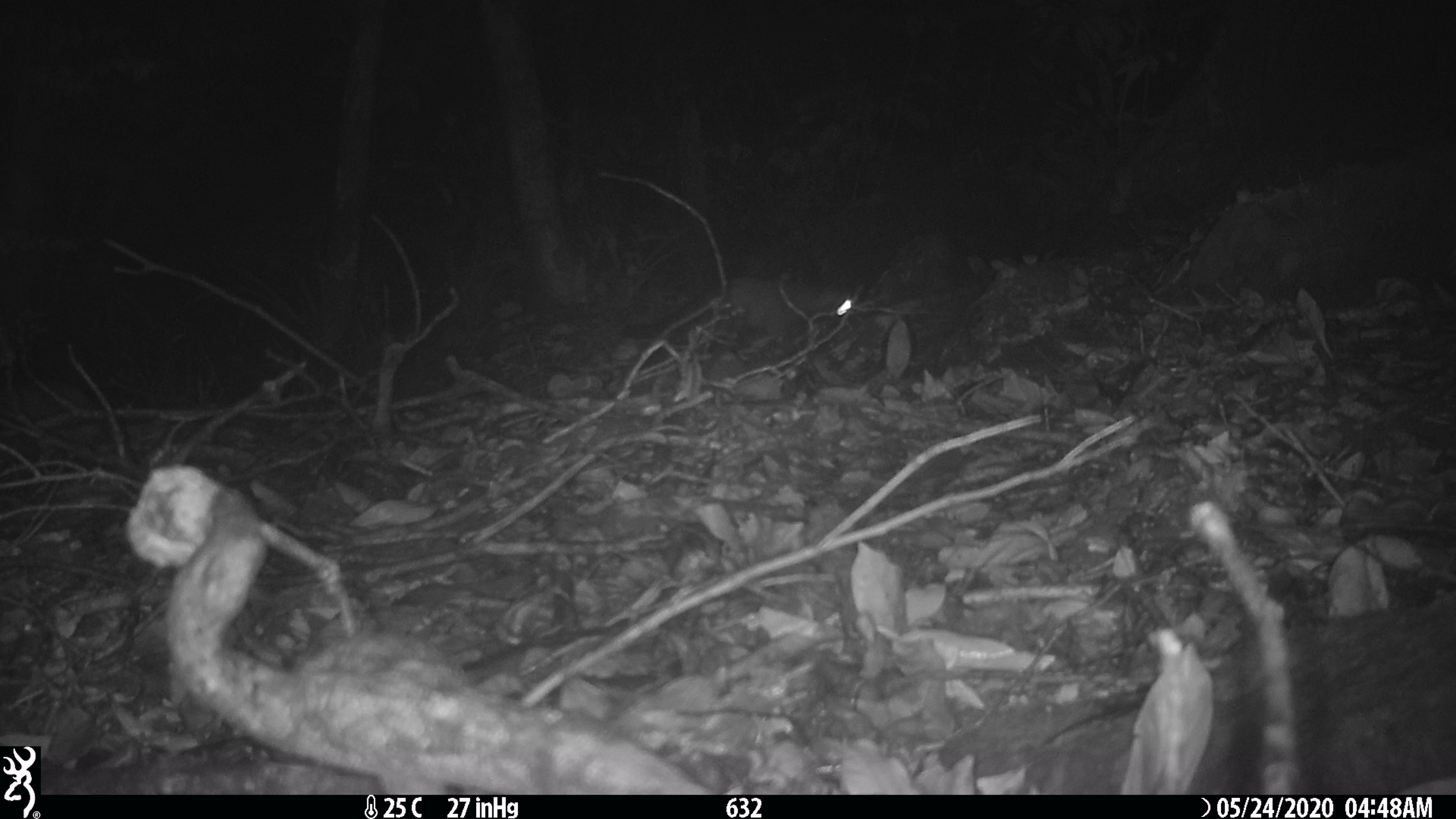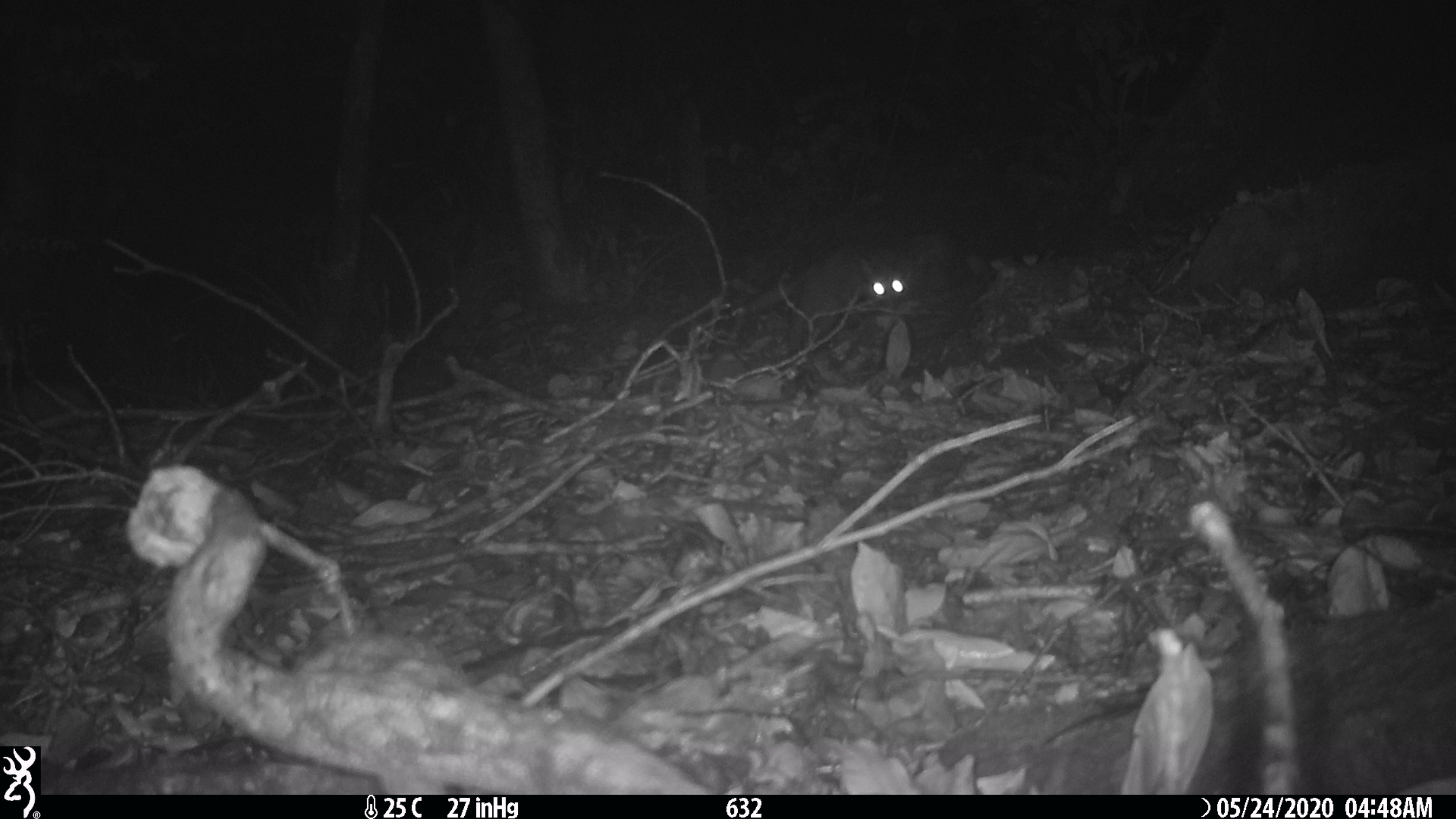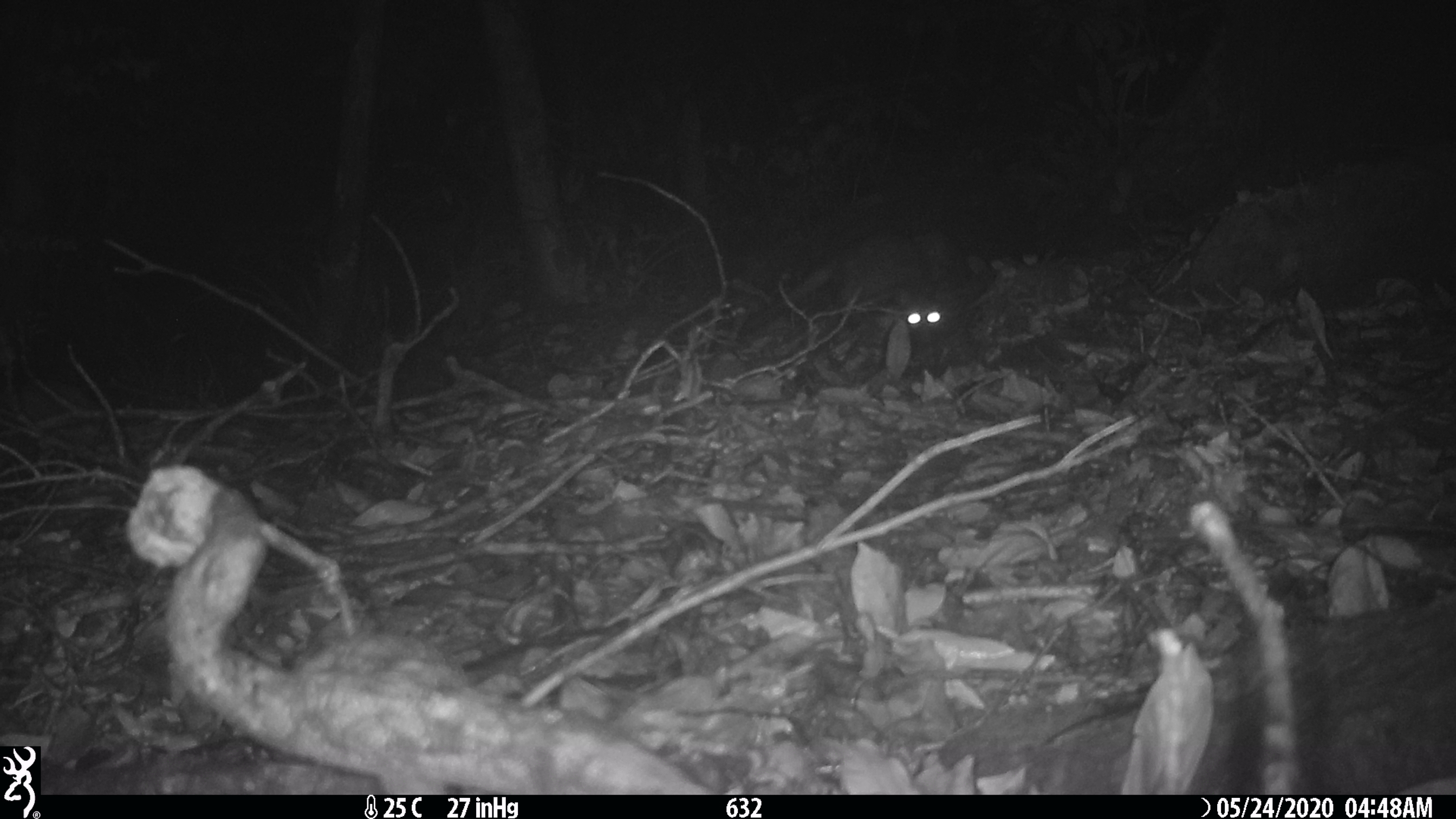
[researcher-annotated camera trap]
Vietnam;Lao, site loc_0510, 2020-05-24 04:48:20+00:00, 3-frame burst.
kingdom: Animalia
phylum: Chordata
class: Mammalia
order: Carnivora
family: Viverridae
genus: Paradoxurus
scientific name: Paradoxurus hermaphroditus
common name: common palm civet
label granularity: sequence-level